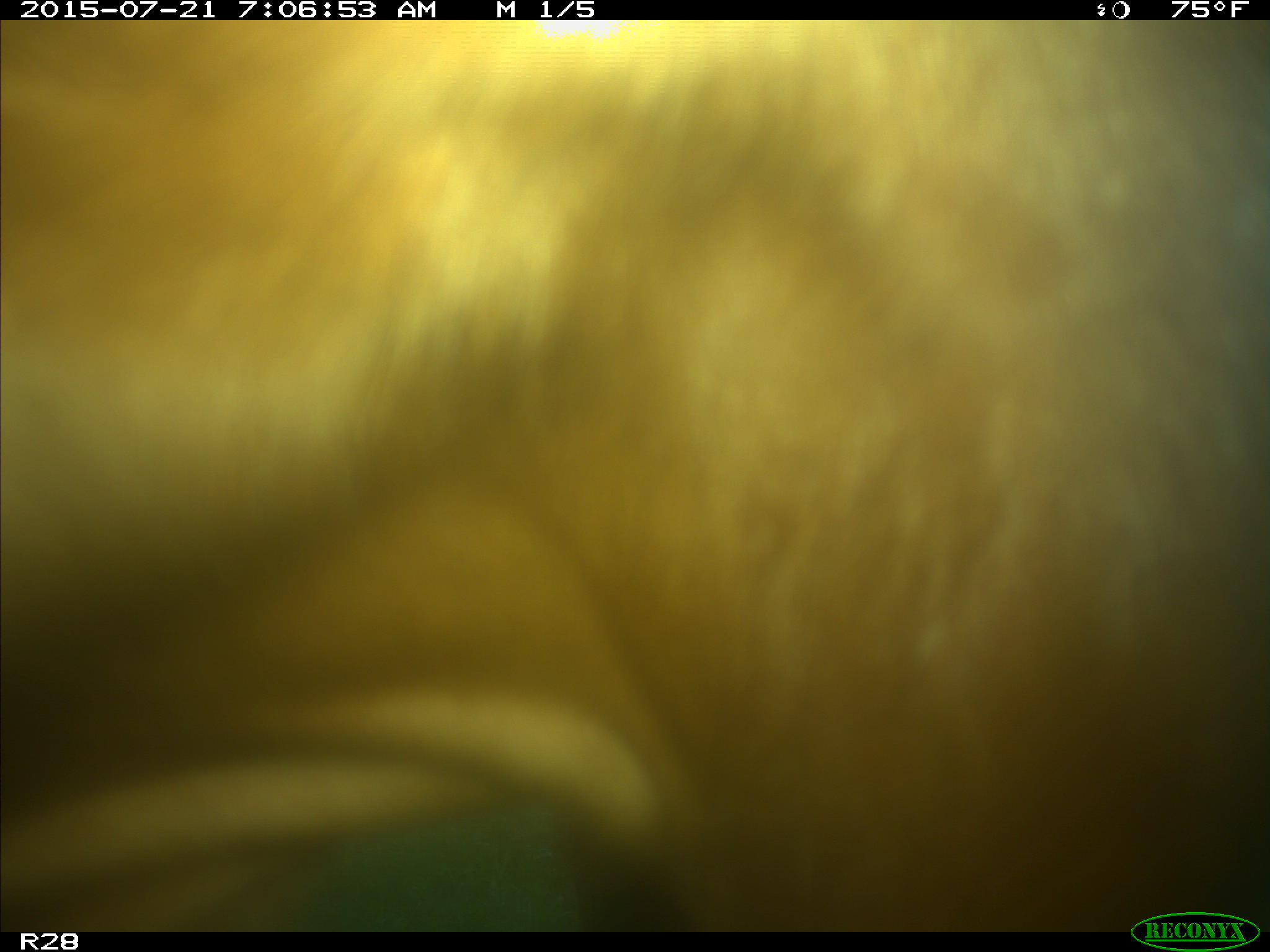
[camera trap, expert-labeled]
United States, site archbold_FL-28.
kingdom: Animalia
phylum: Chordata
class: Mammalia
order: Artiodactyla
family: Bovidae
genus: Bos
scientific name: Bos taurus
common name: domestic cow